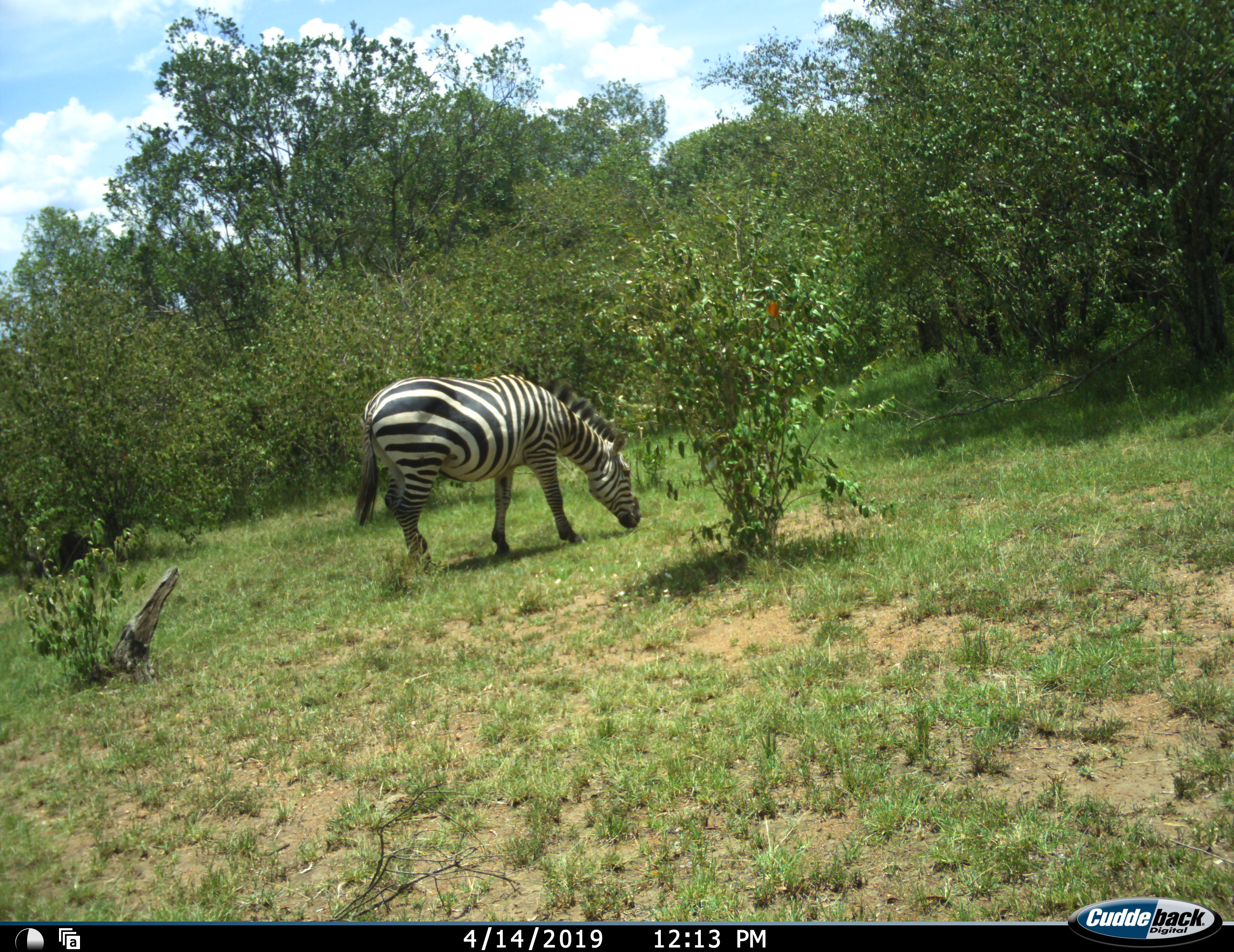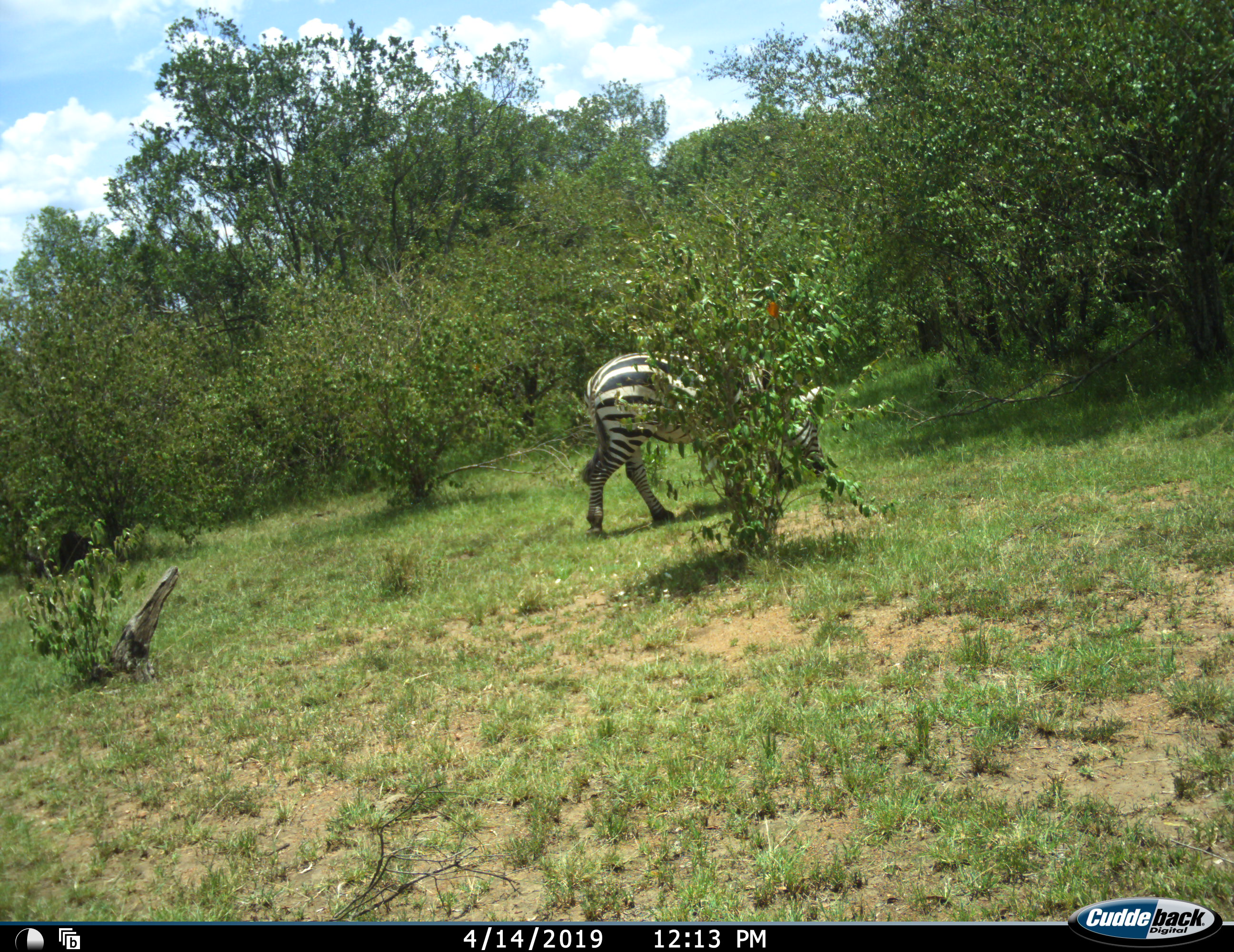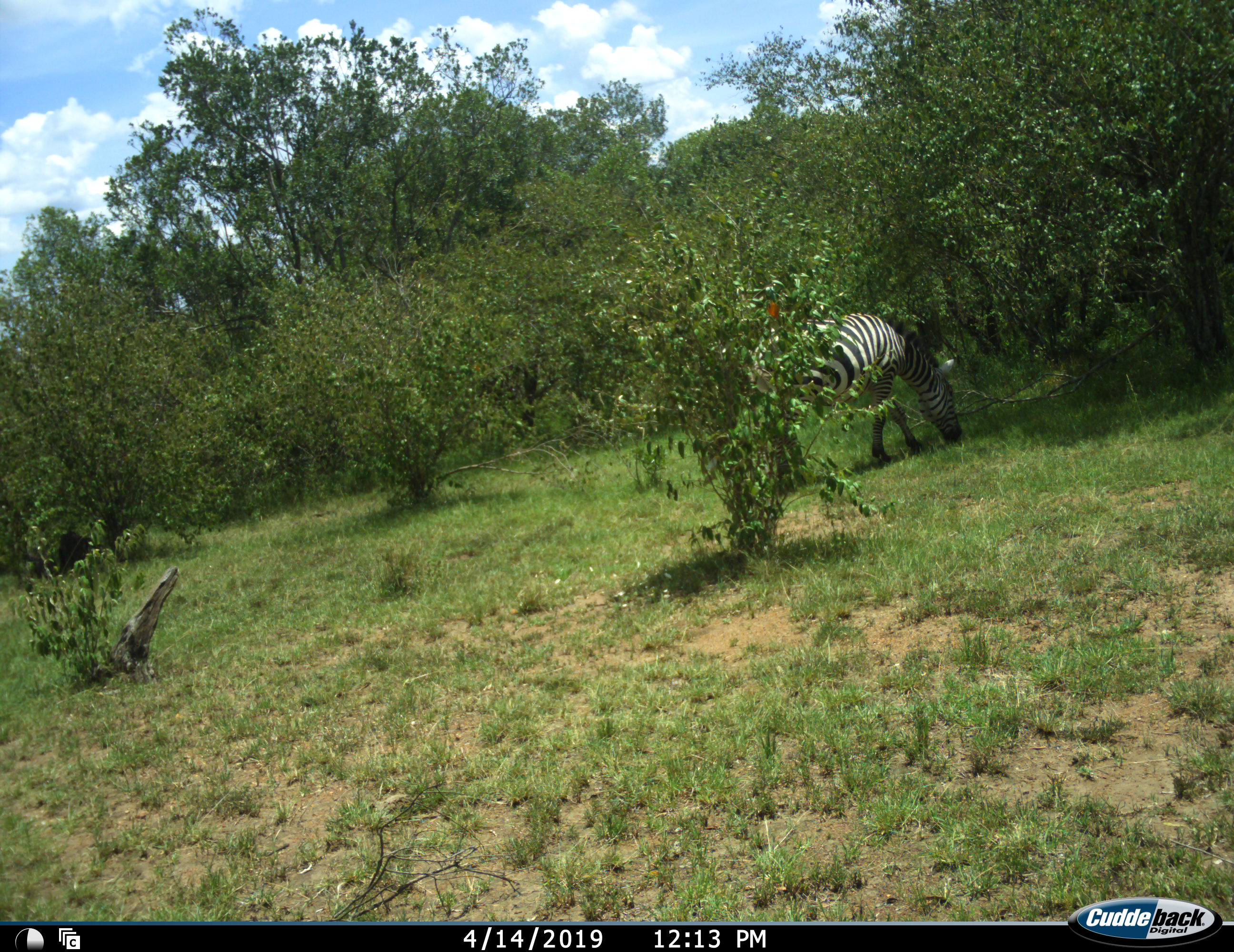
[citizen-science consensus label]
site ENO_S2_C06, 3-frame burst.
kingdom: Animalia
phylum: Chordata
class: Mammalia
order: Perissodactyla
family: Equidae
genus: Equus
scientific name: Equus quagga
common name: plains zebra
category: zebraplains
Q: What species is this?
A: Zebraplains (plains zebra) (Equus quagga).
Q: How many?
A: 1.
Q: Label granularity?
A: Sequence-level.